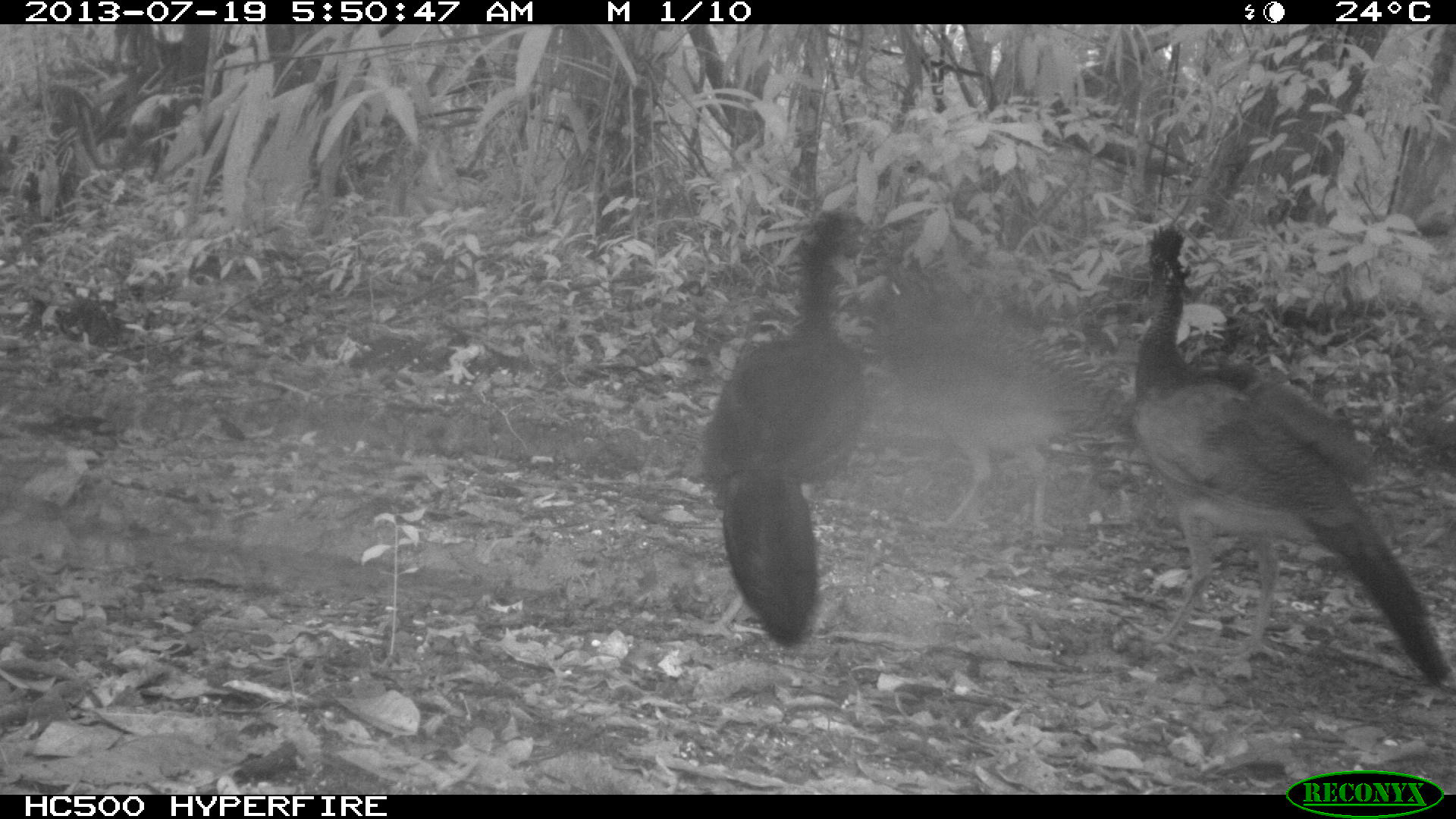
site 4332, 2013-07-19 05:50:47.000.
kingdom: Animalia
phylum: Chordata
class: Aves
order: Galliformes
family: Cracidae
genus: Crax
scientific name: Crax rubra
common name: great curassow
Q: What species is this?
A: Crax rubra (great curassow).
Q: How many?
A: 3.